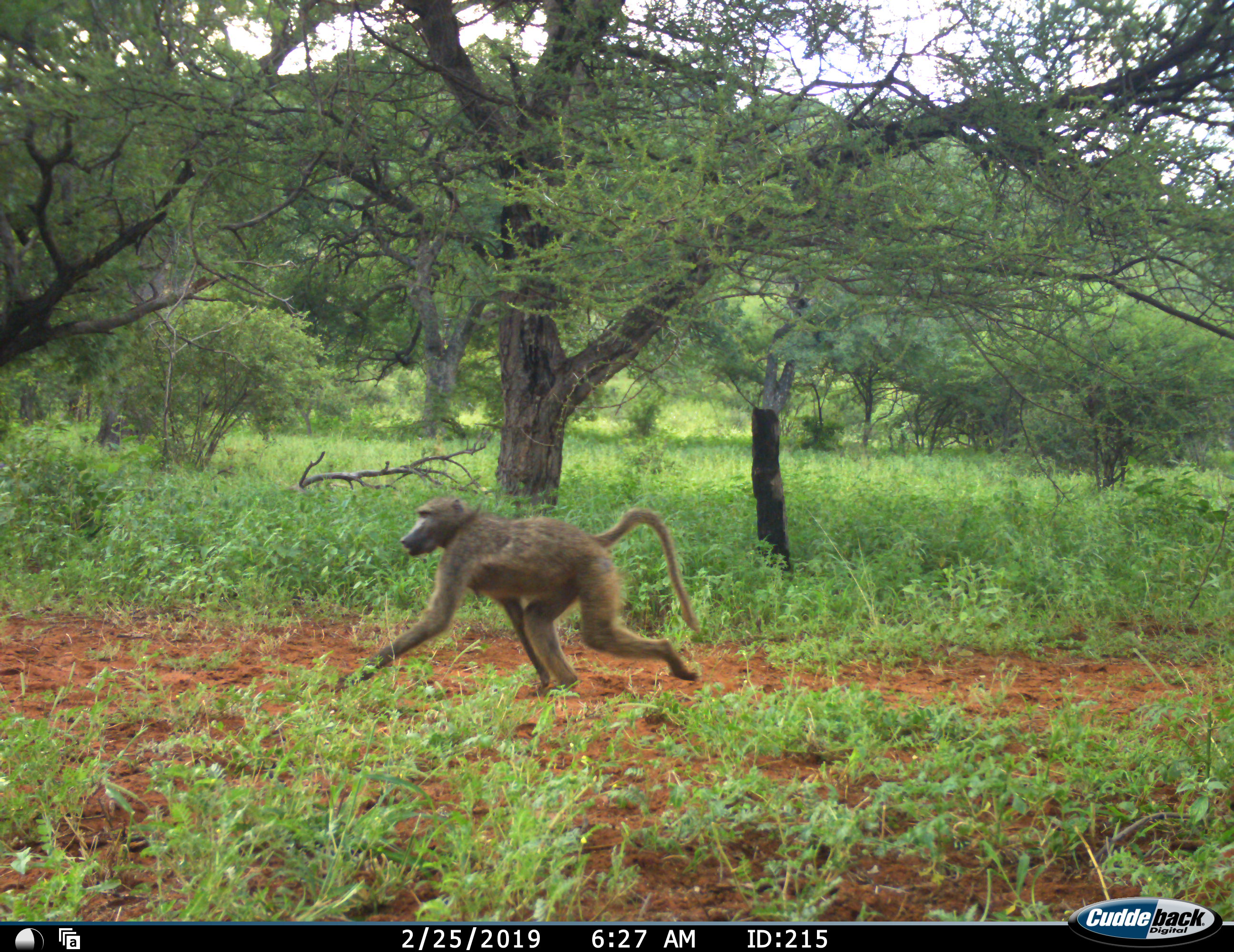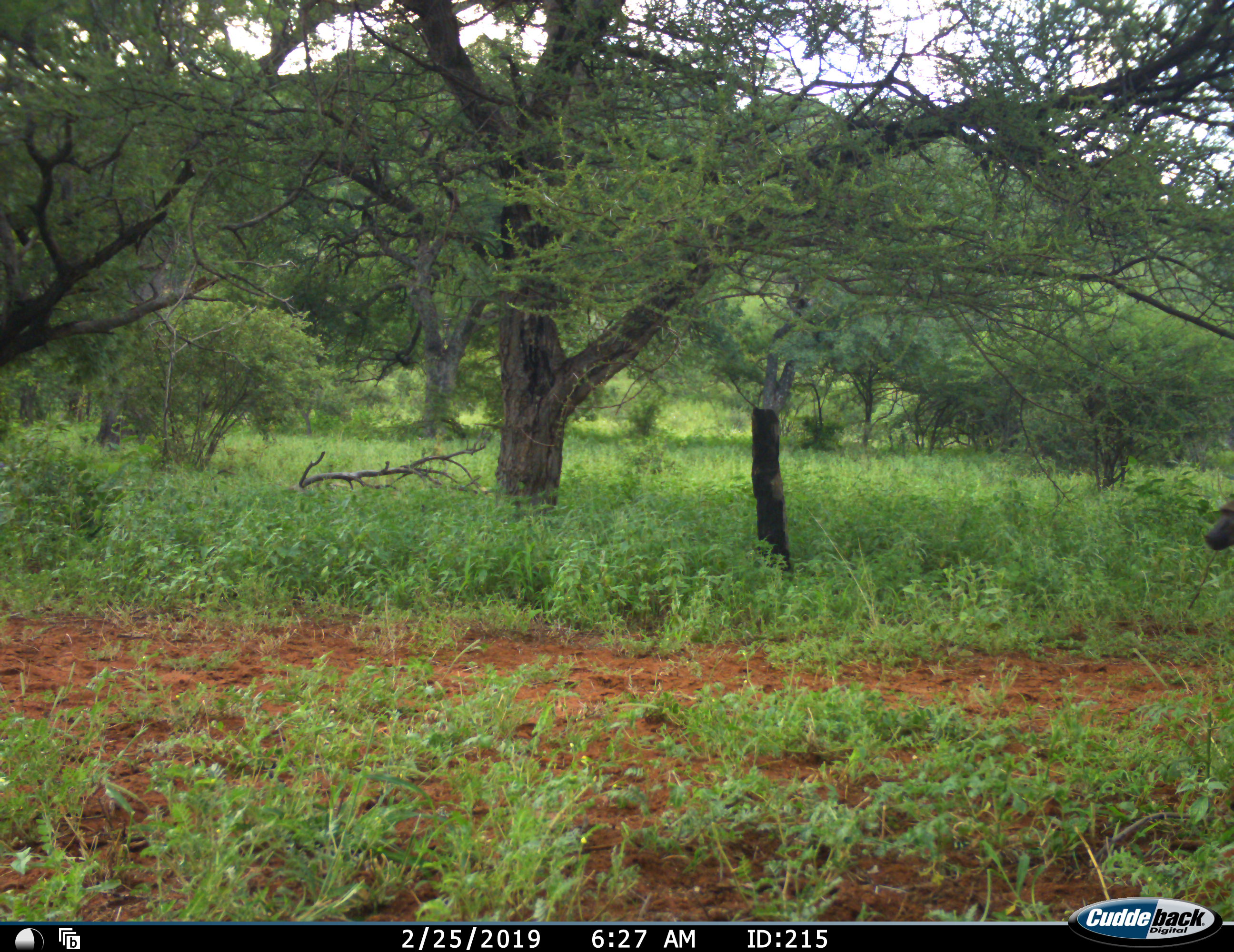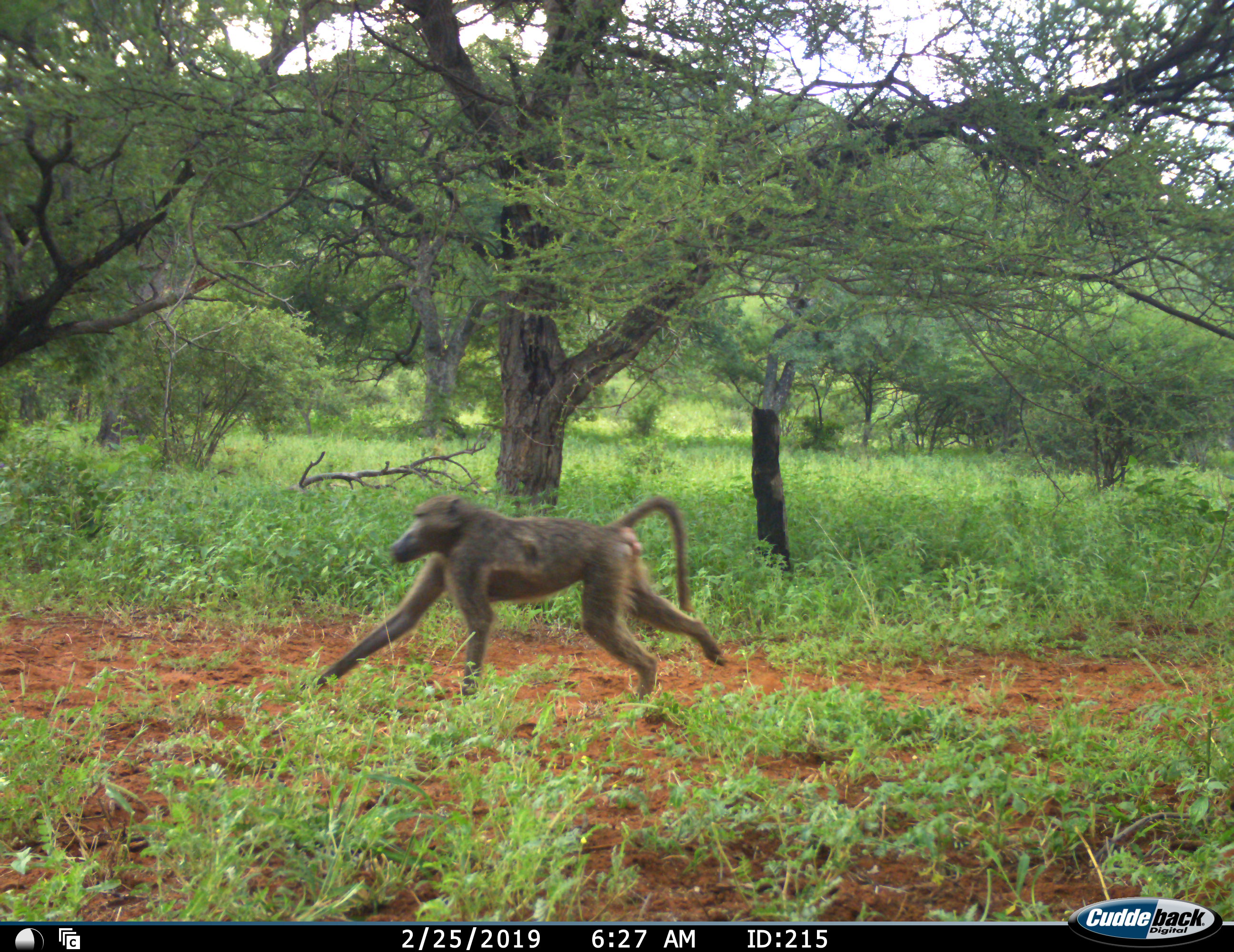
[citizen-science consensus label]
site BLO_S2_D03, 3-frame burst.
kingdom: Animalia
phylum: Chordata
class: Mammalia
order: Primates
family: Cercopithecidae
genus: Papio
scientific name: Papio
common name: baboon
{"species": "baboon (Papio)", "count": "2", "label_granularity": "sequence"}